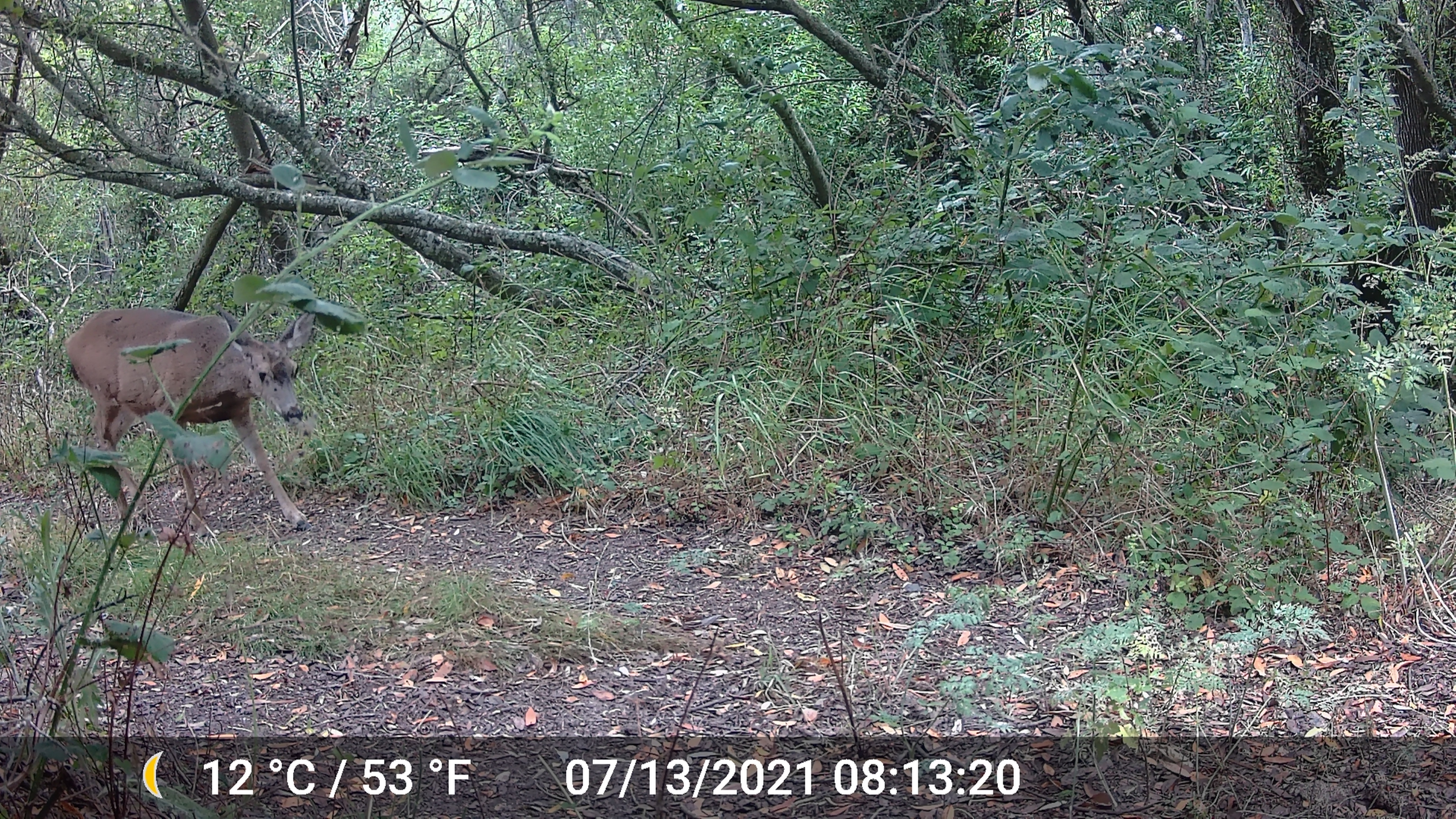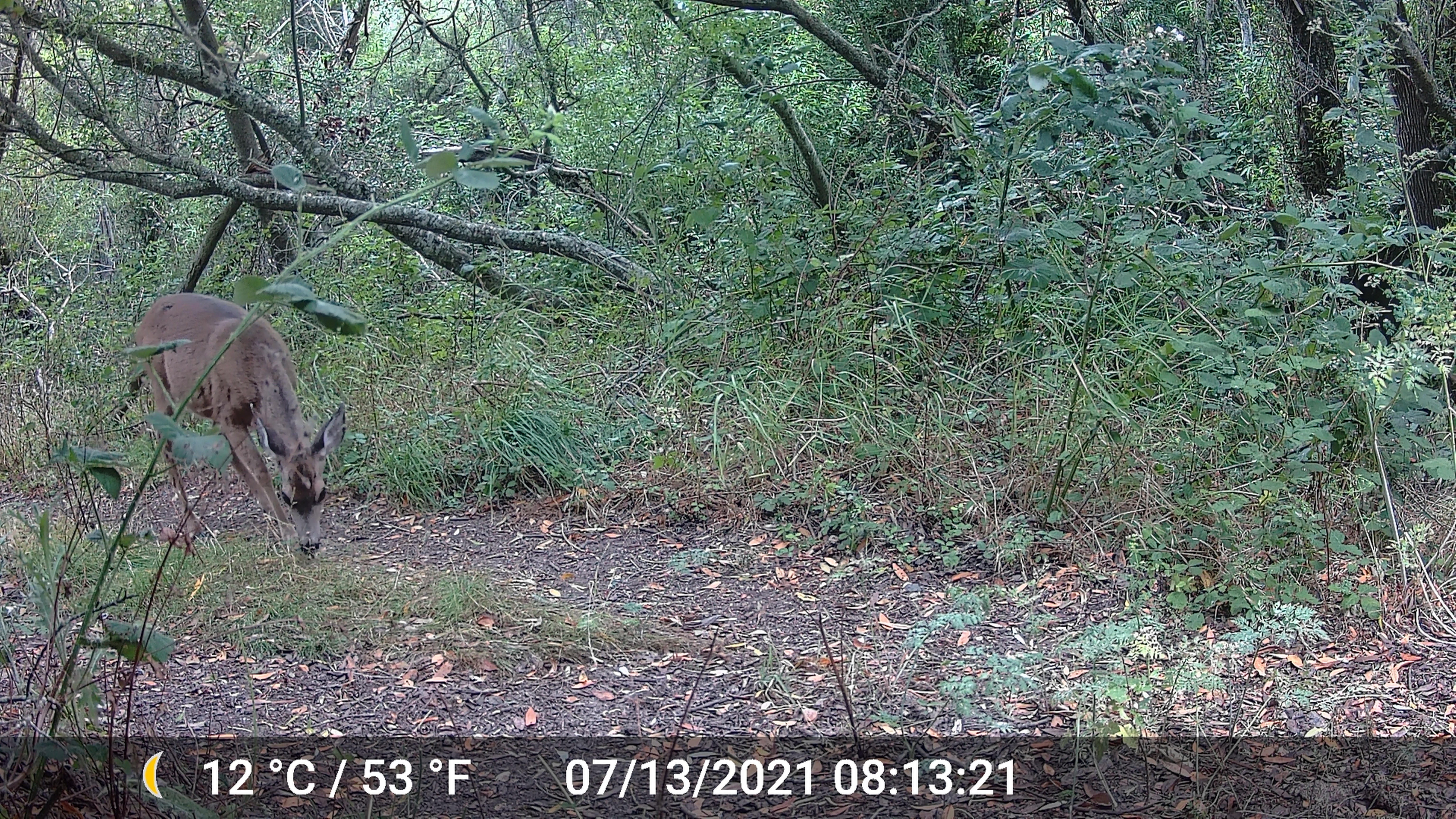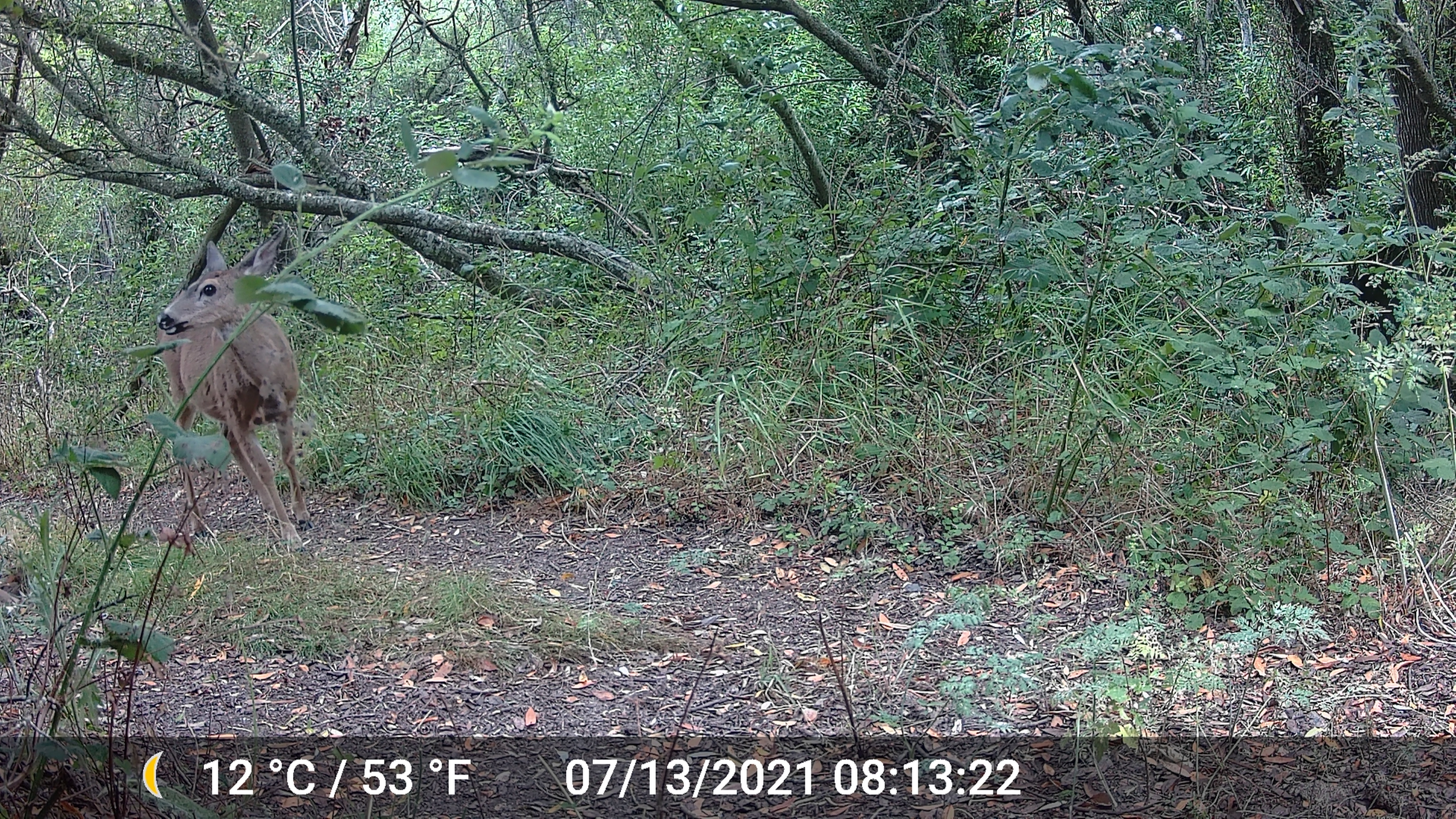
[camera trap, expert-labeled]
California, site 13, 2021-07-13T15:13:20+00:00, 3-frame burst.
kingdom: Animalia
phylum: Chordata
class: Mammalia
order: Artiodactyla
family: Cervidae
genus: Odocoileus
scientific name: Odocoileus hemionus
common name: mule deer